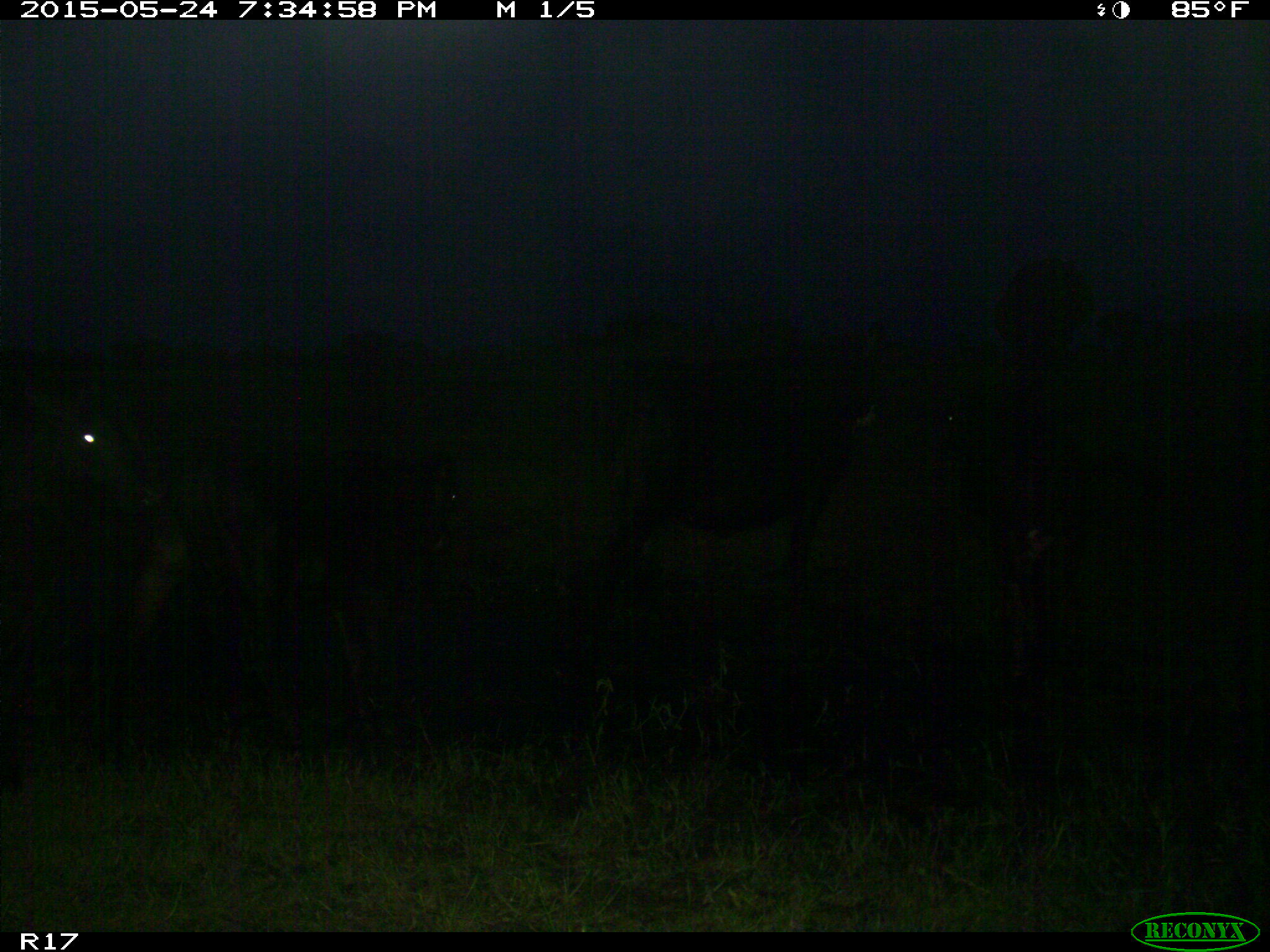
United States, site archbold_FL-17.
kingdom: Animalia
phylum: Chordata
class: Mammalia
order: Artiodactyla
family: Bovidae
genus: Bos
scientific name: Bos taurus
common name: domestic cow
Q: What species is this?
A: Bos taurus (domestic cow).